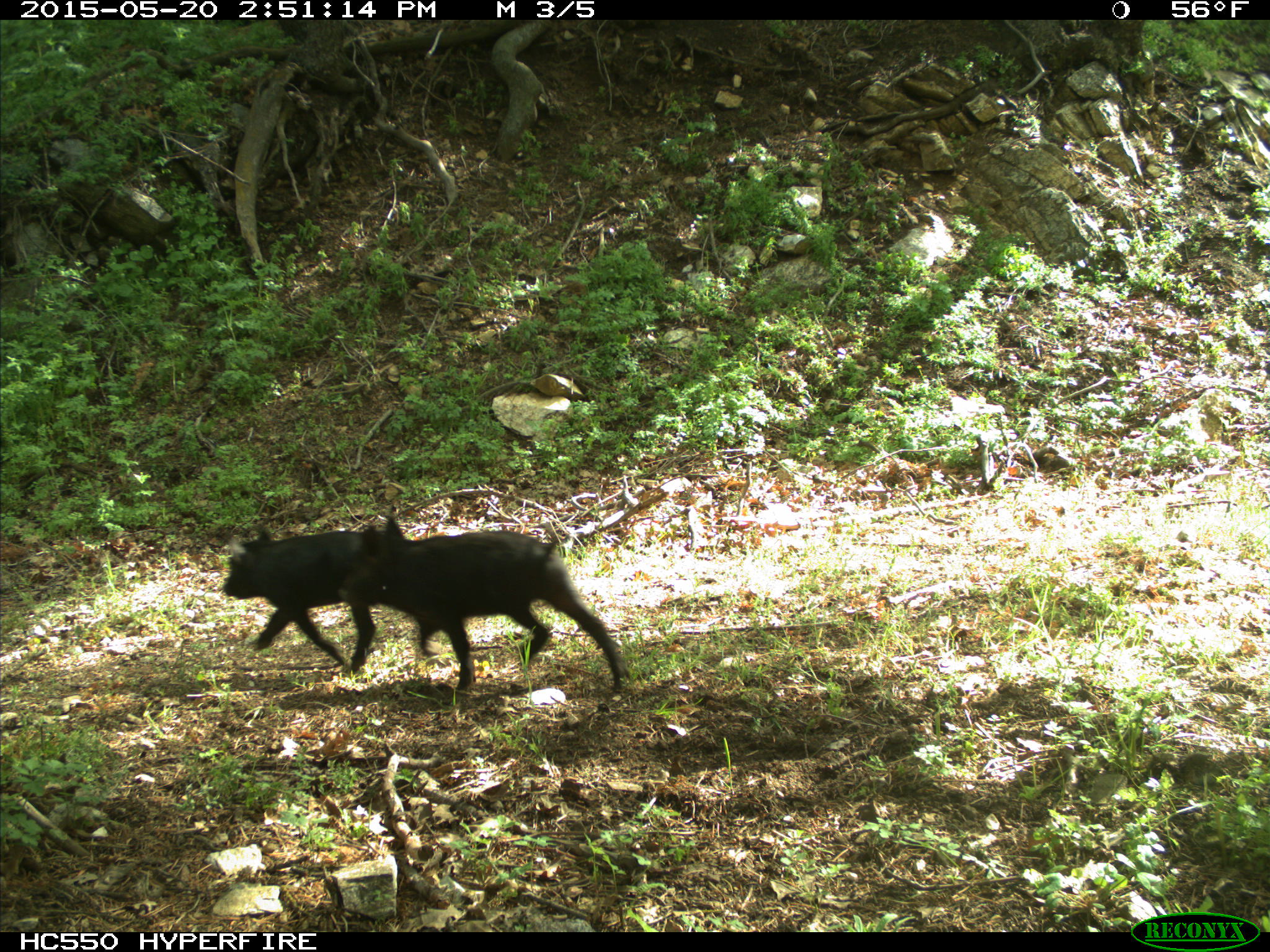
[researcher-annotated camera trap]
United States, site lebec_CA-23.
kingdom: Animalia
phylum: Chordata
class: Mammalia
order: Artiodactyla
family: Suidae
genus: Sus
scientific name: Sus scrofa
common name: wild boar